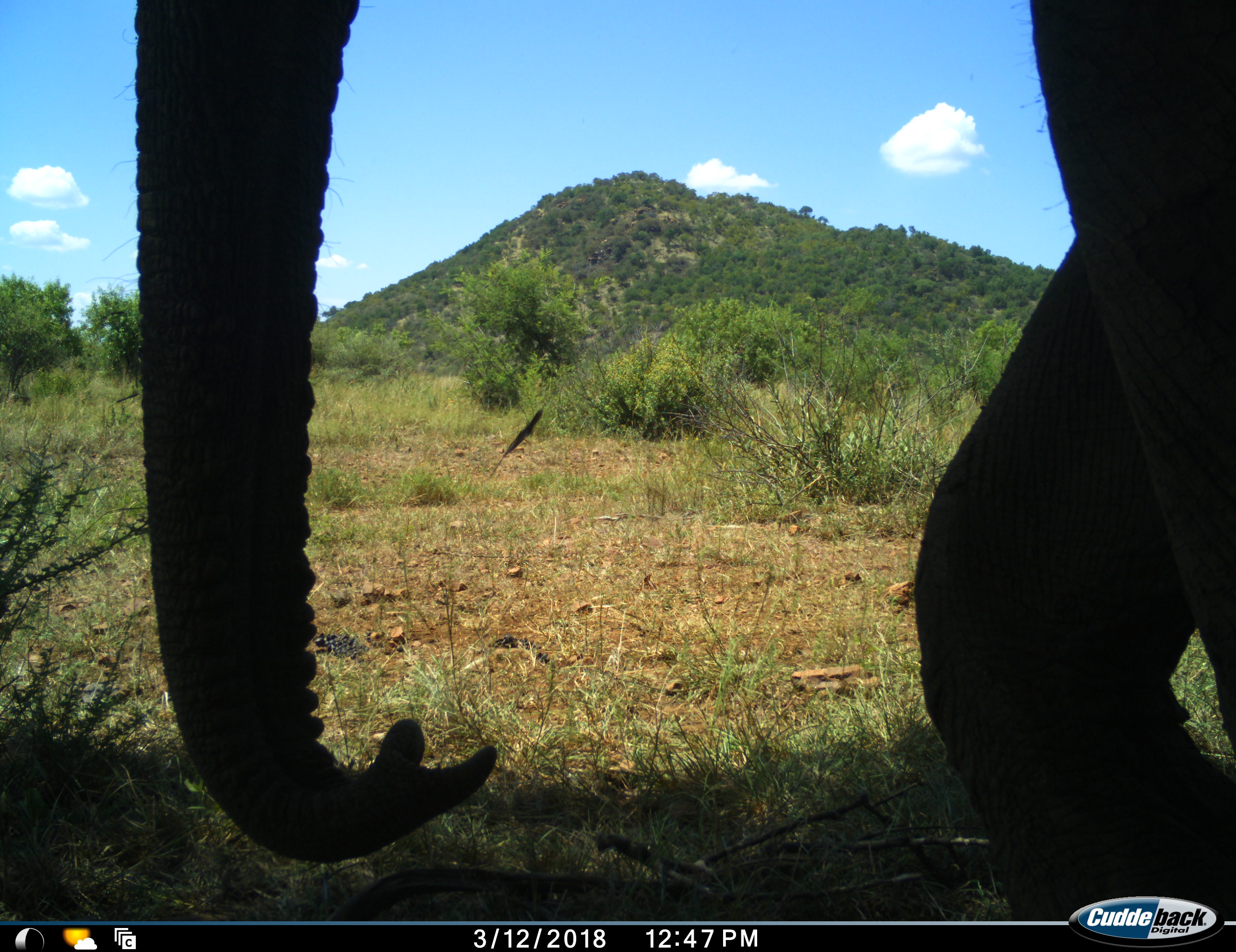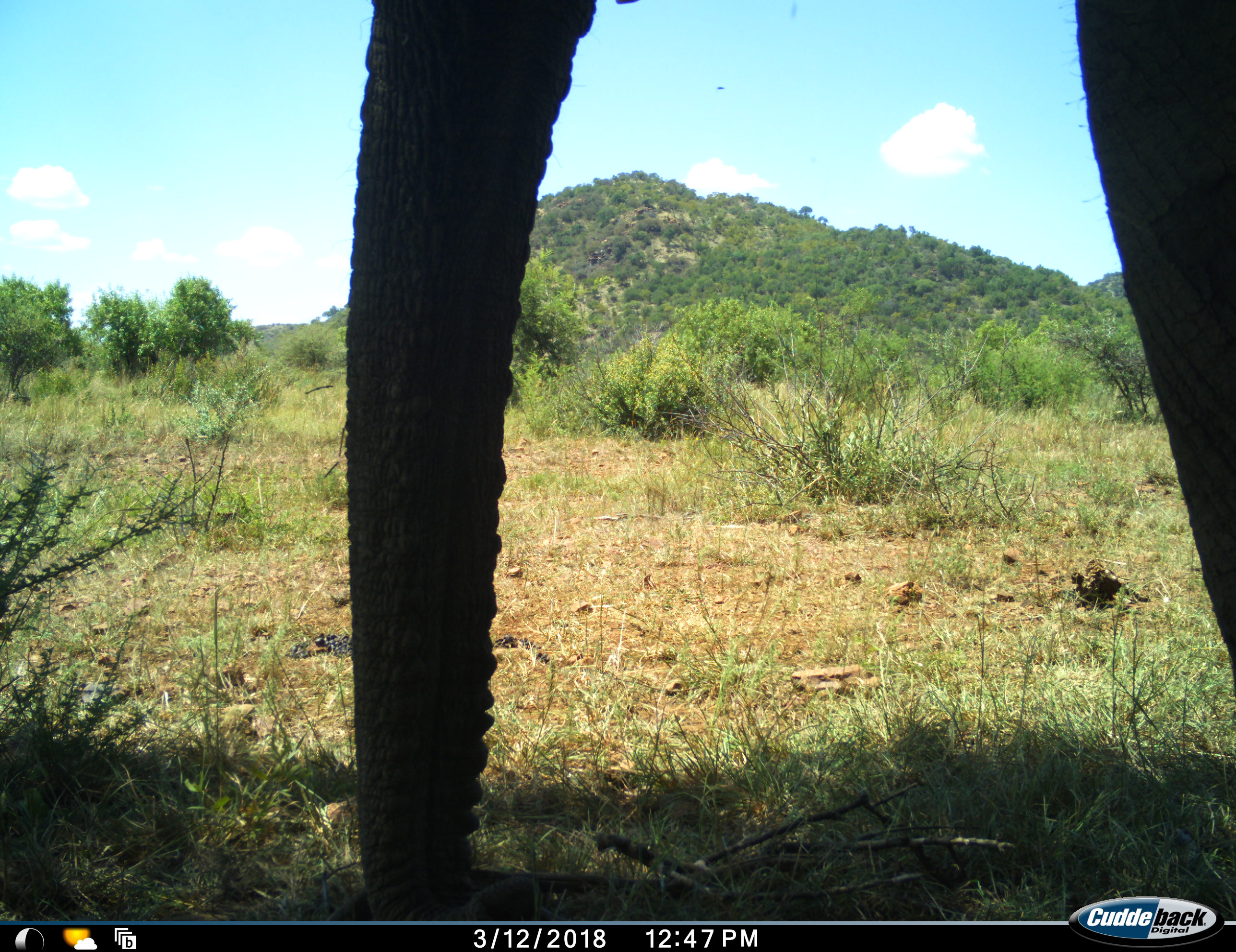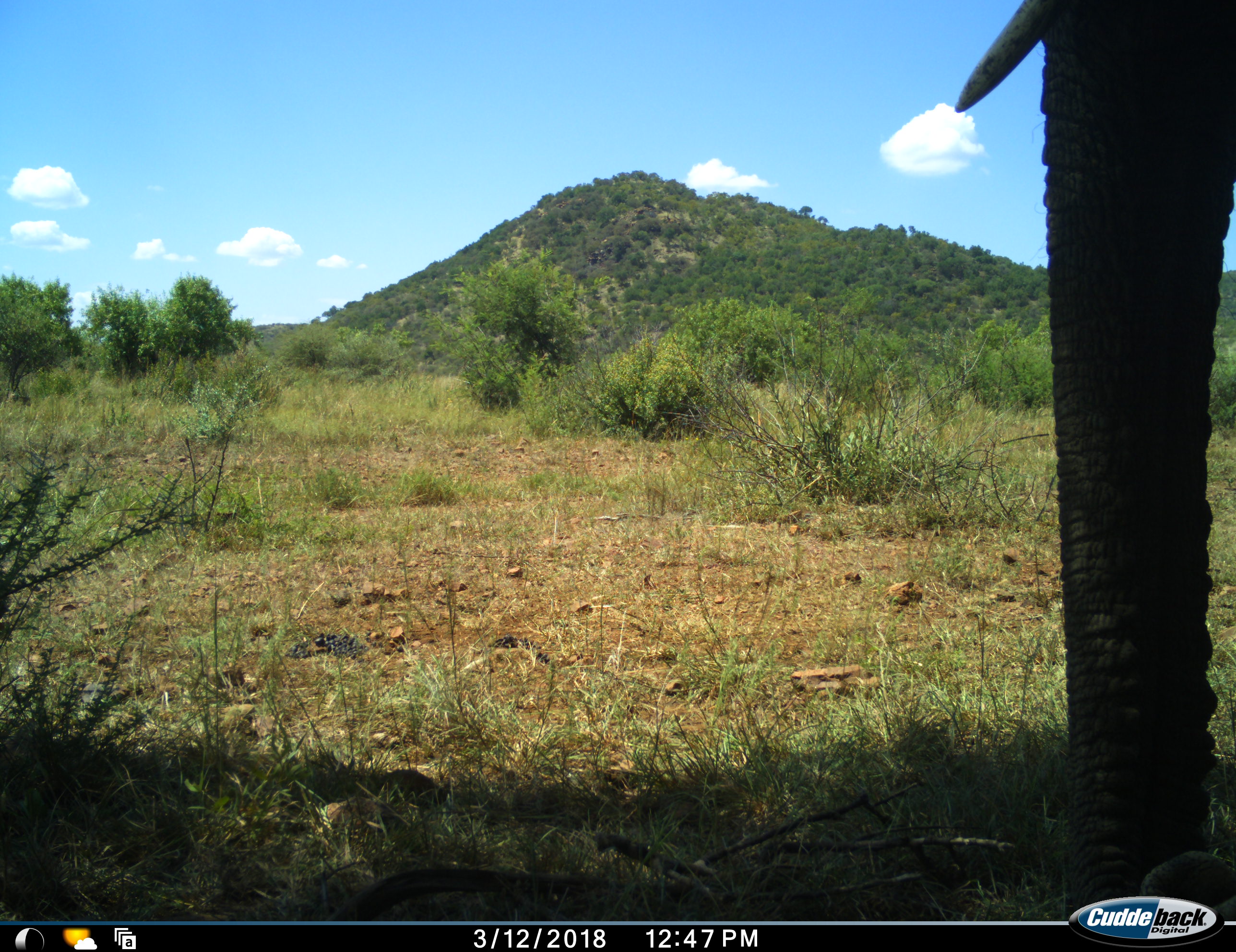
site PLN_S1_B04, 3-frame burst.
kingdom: Animalia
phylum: Chordata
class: Mammalia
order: Proboscidea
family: Elephantidae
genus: Loxodonta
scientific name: Loxodonta africana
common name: african bush elephant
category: elephant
Elephant (african bush elephant) (Loxodonta africana), count 1. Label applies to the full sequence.